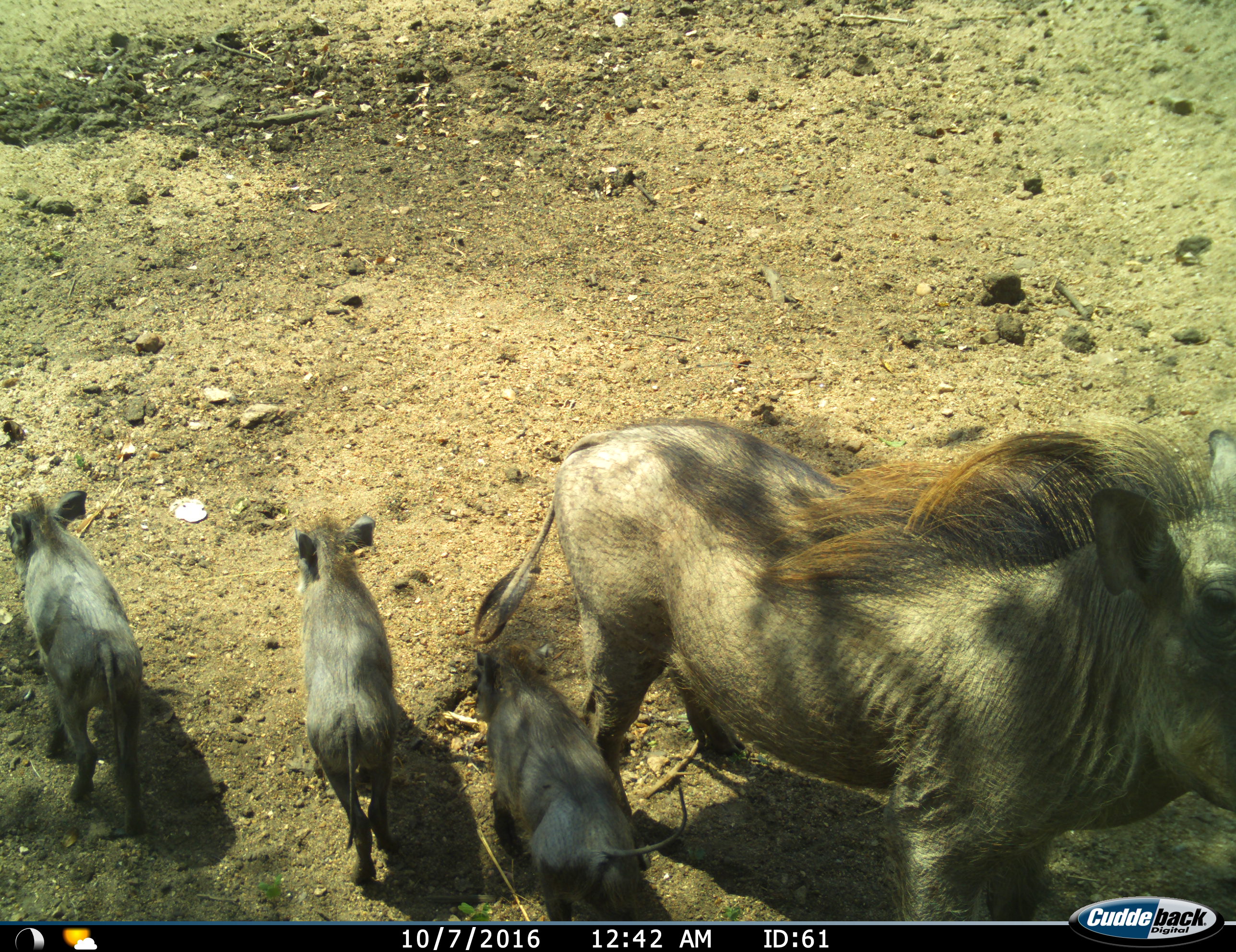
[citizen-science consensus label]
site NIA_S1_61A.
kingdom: Animalia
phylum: Chordata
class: Mammalia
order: Artiodactyla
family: Suidae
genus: Phacochoerus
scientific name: Phacochoerus africanus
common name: warthog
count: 4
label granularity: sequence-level